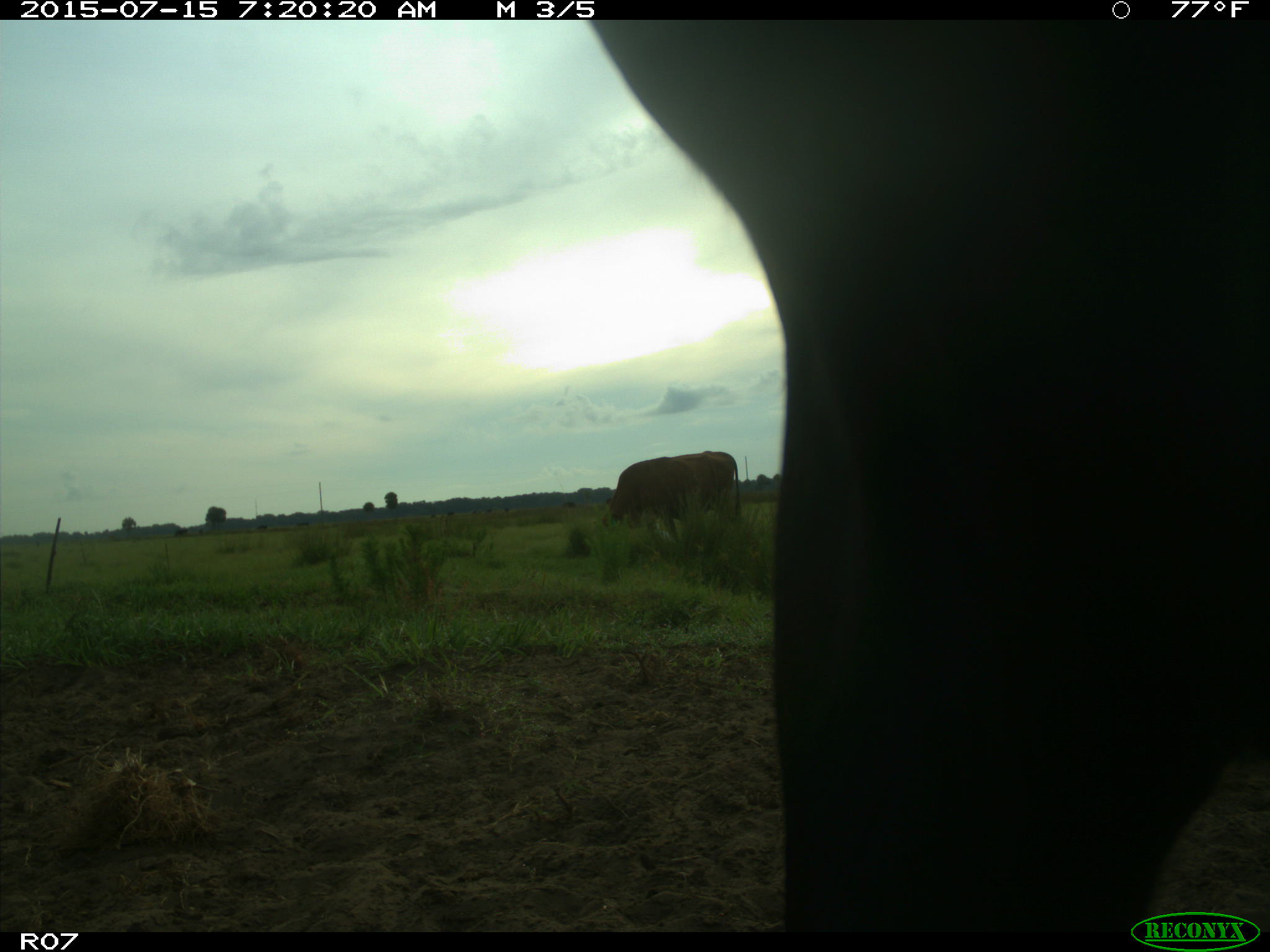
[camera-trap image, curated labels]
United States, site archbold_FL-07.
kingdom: Animalia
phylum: Chordata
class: Mammalia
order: Artiodactyla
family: Bovidae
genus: Bos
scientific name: Bos taurus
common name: domestic cow